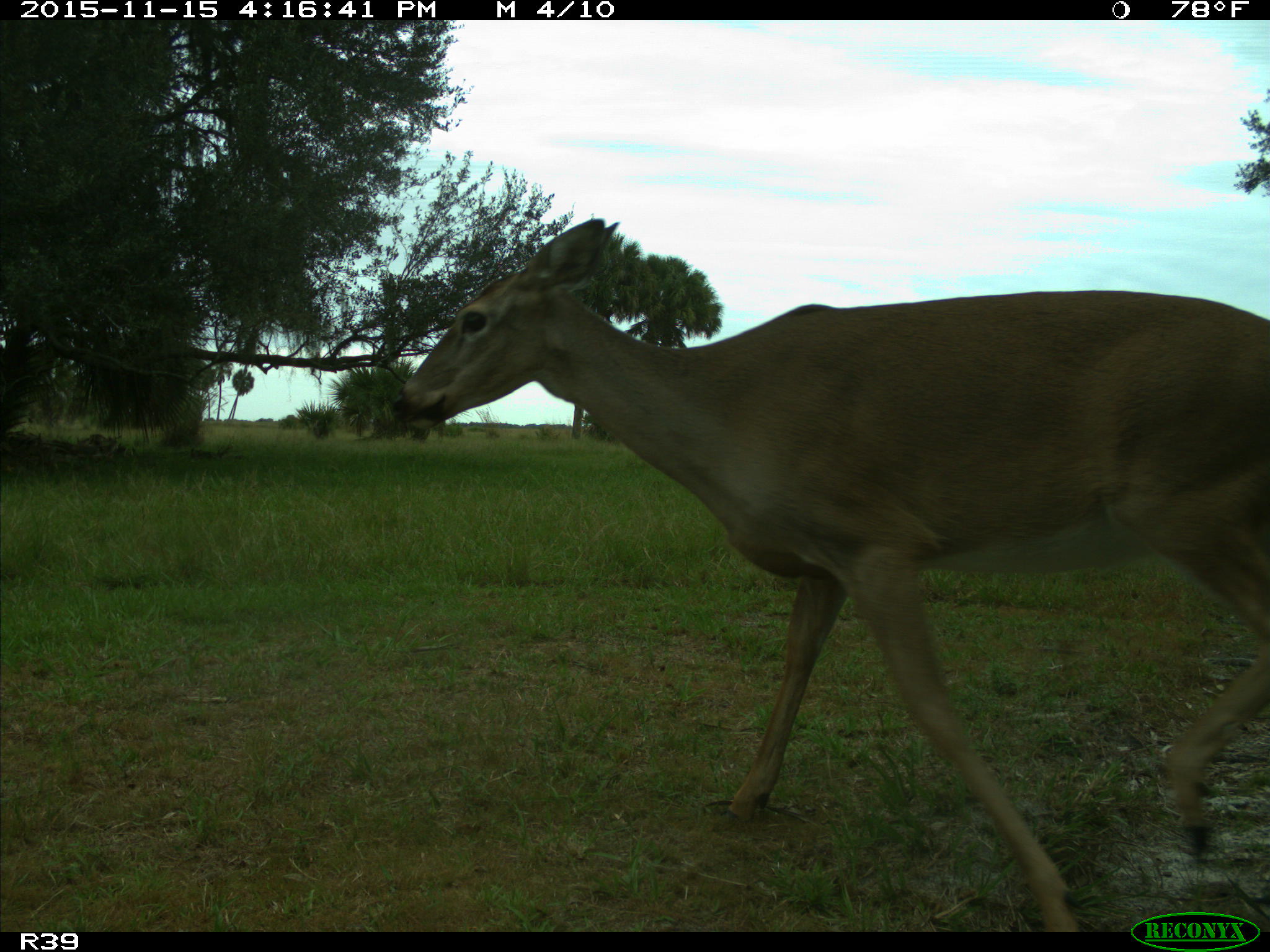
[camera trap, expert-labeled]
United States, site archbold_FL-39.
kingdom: Animalia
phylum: Chordata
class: Mammalia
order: Artiodactyla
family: Cervidae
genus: Odocoileus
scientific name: Odocoileus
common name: deer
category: unidentified deer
Unidentified deer (deer) (Odocoileus).